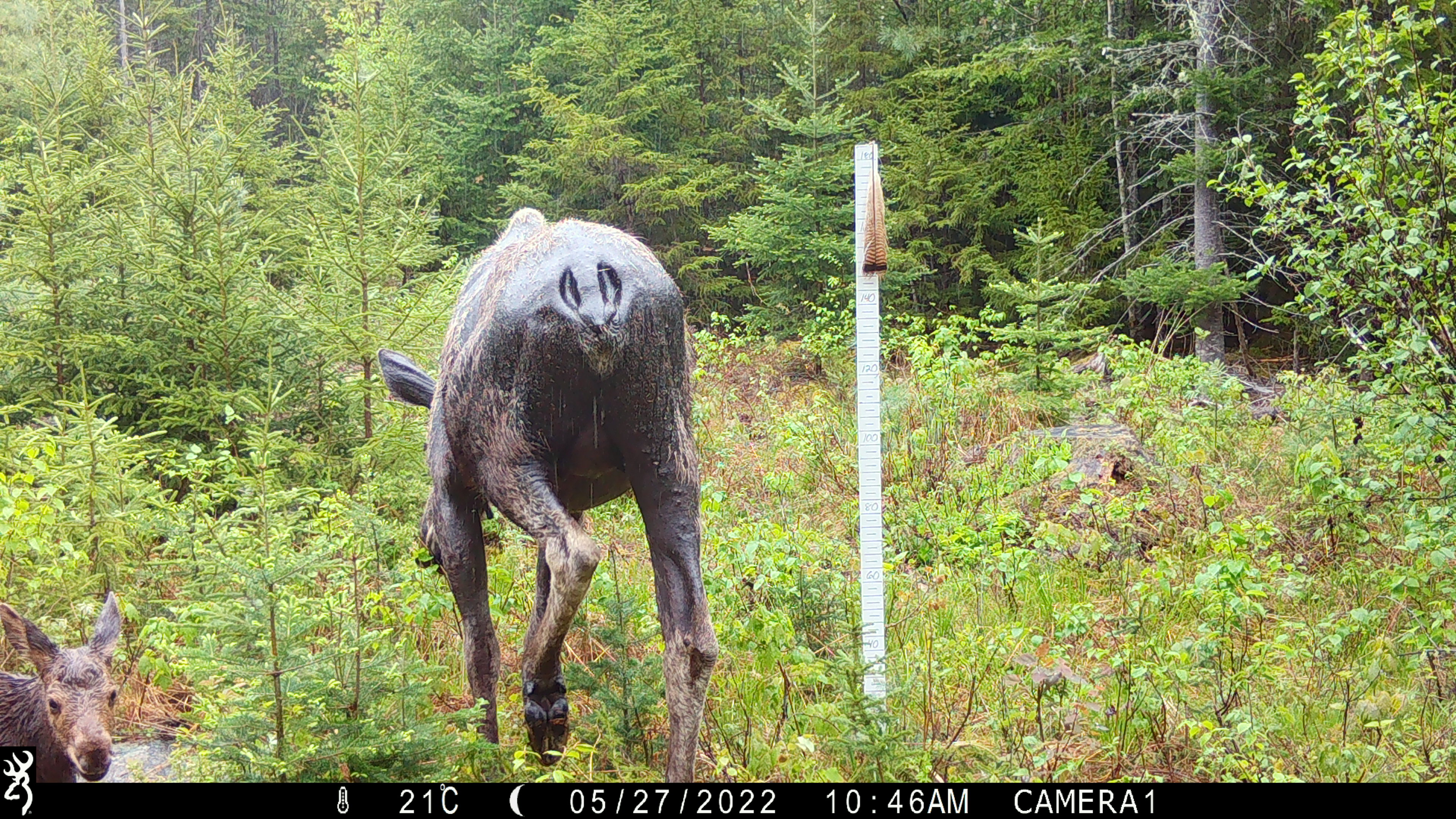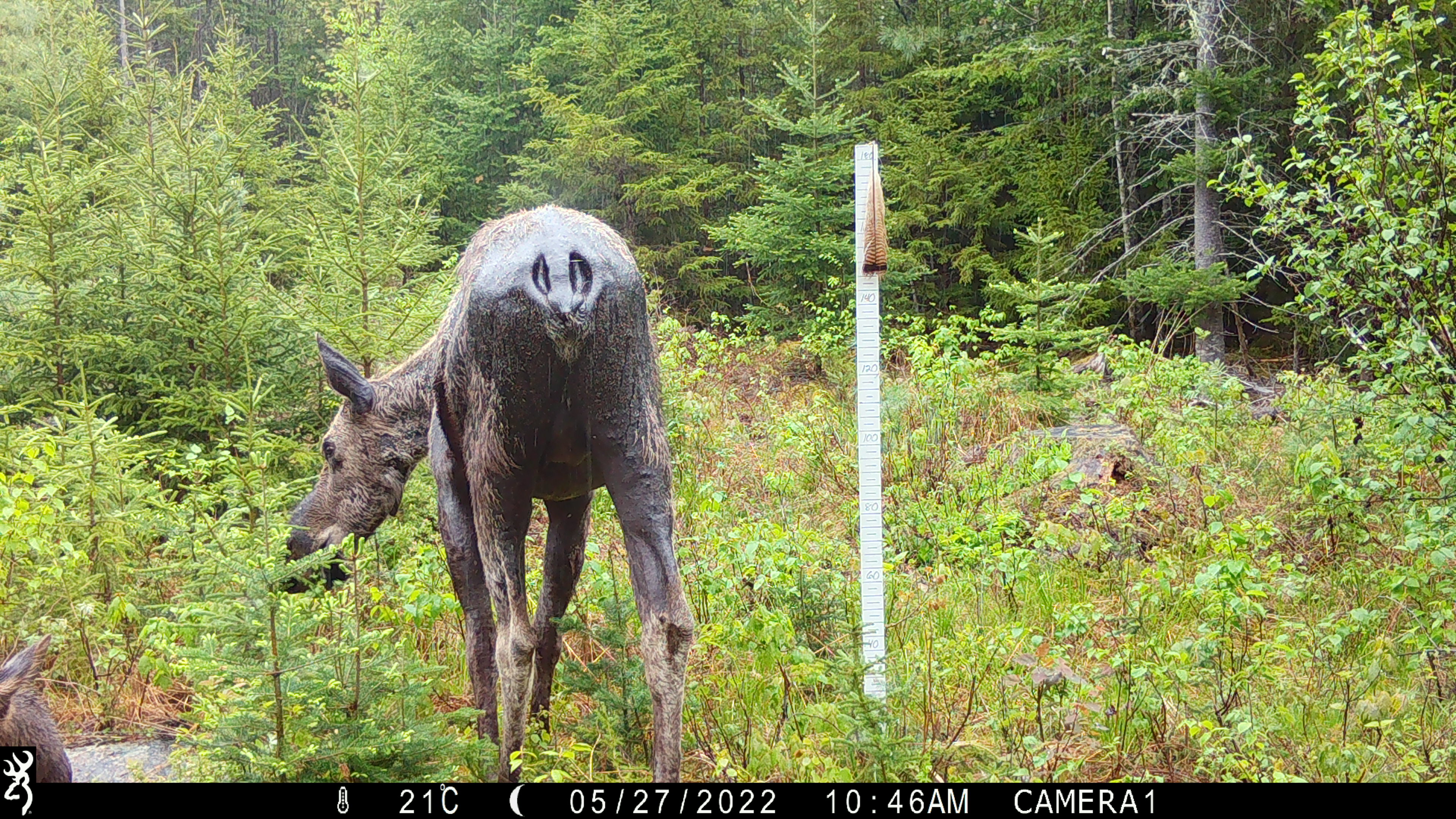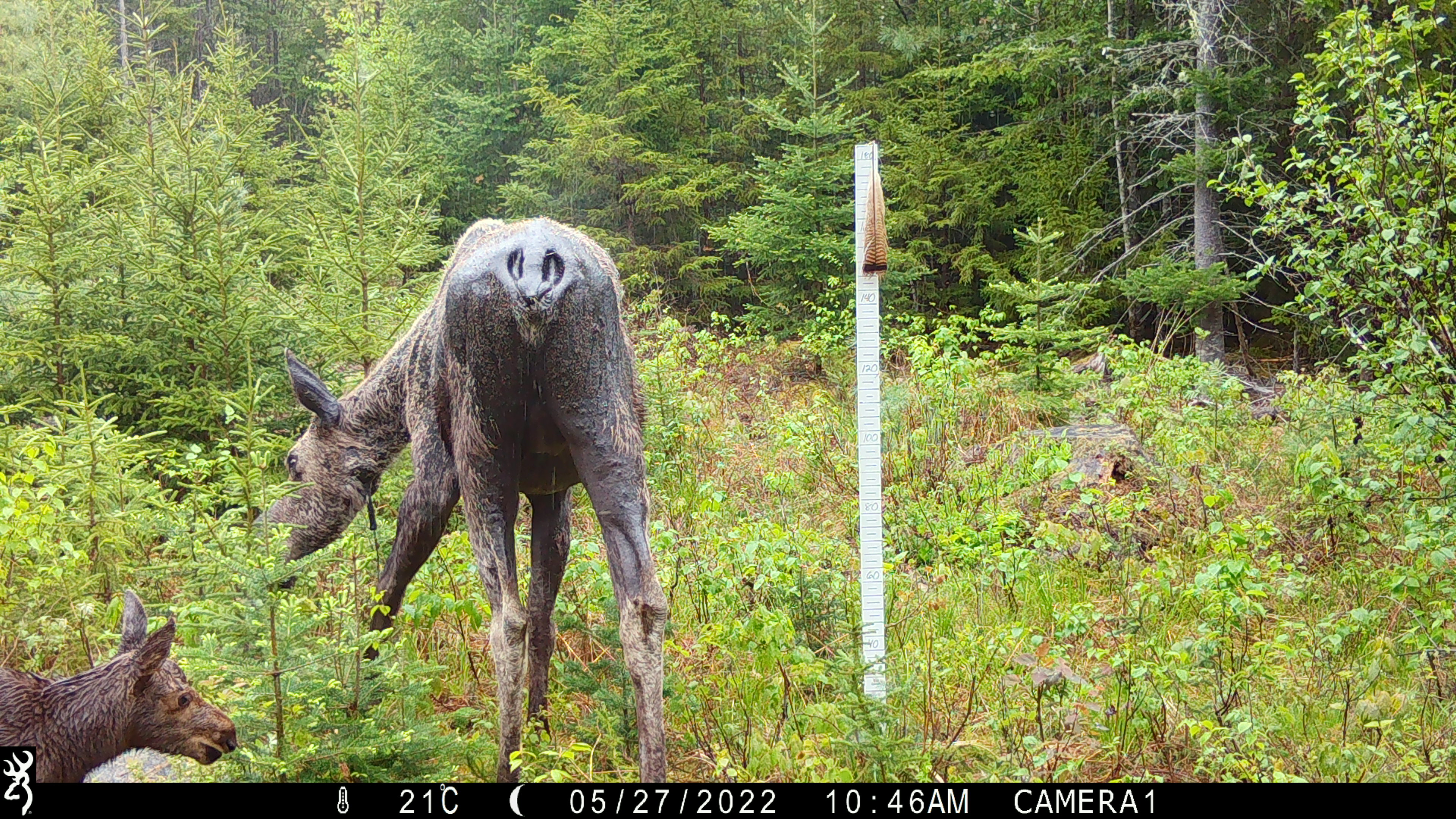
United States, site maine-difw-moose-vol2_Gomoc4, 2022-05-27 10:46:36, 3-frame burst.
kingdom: Animalia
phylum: Chordata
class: Mammalia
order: Artiodactyla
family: Cervidae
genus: Alces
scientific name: Alces alces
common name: moose